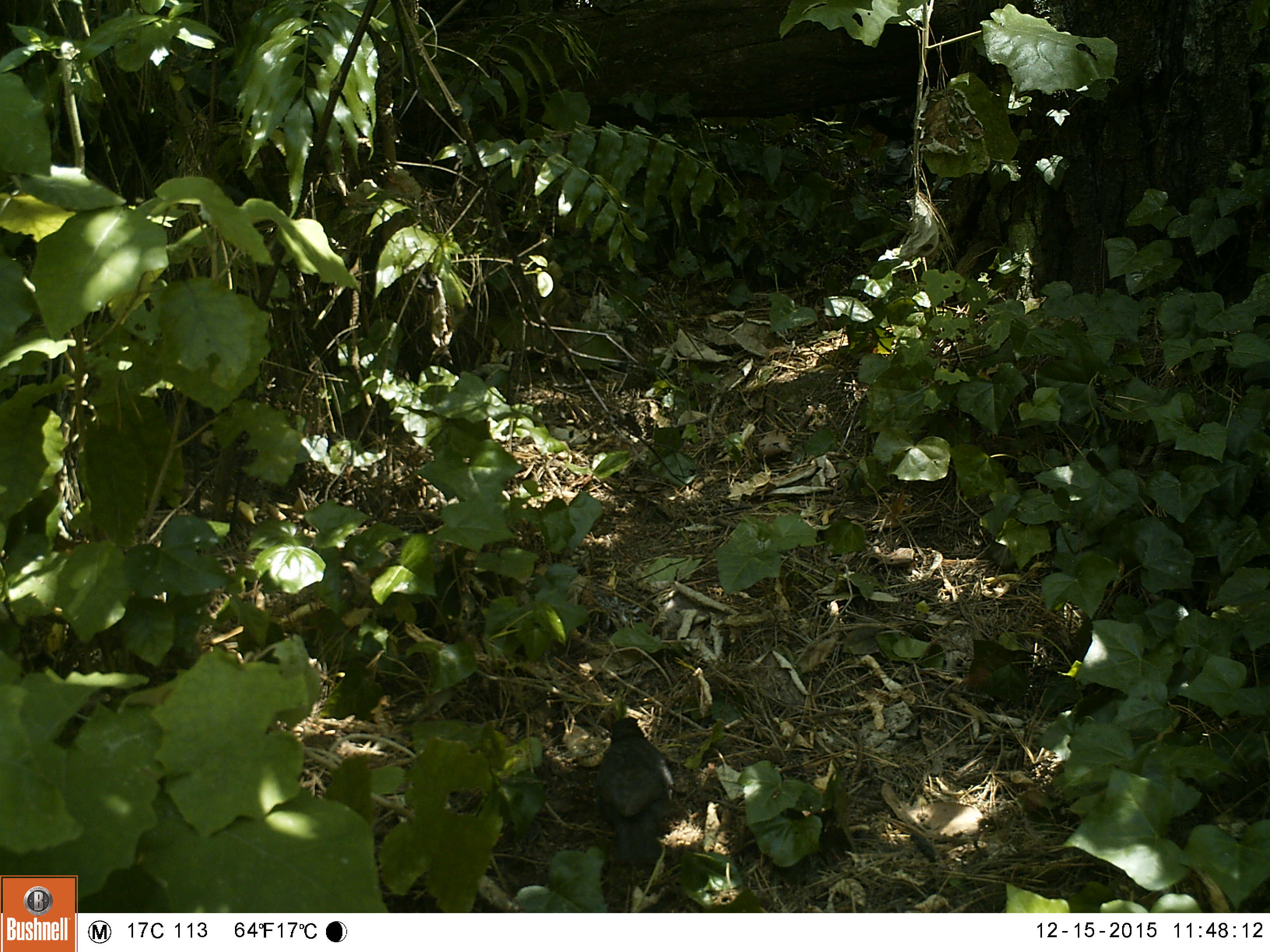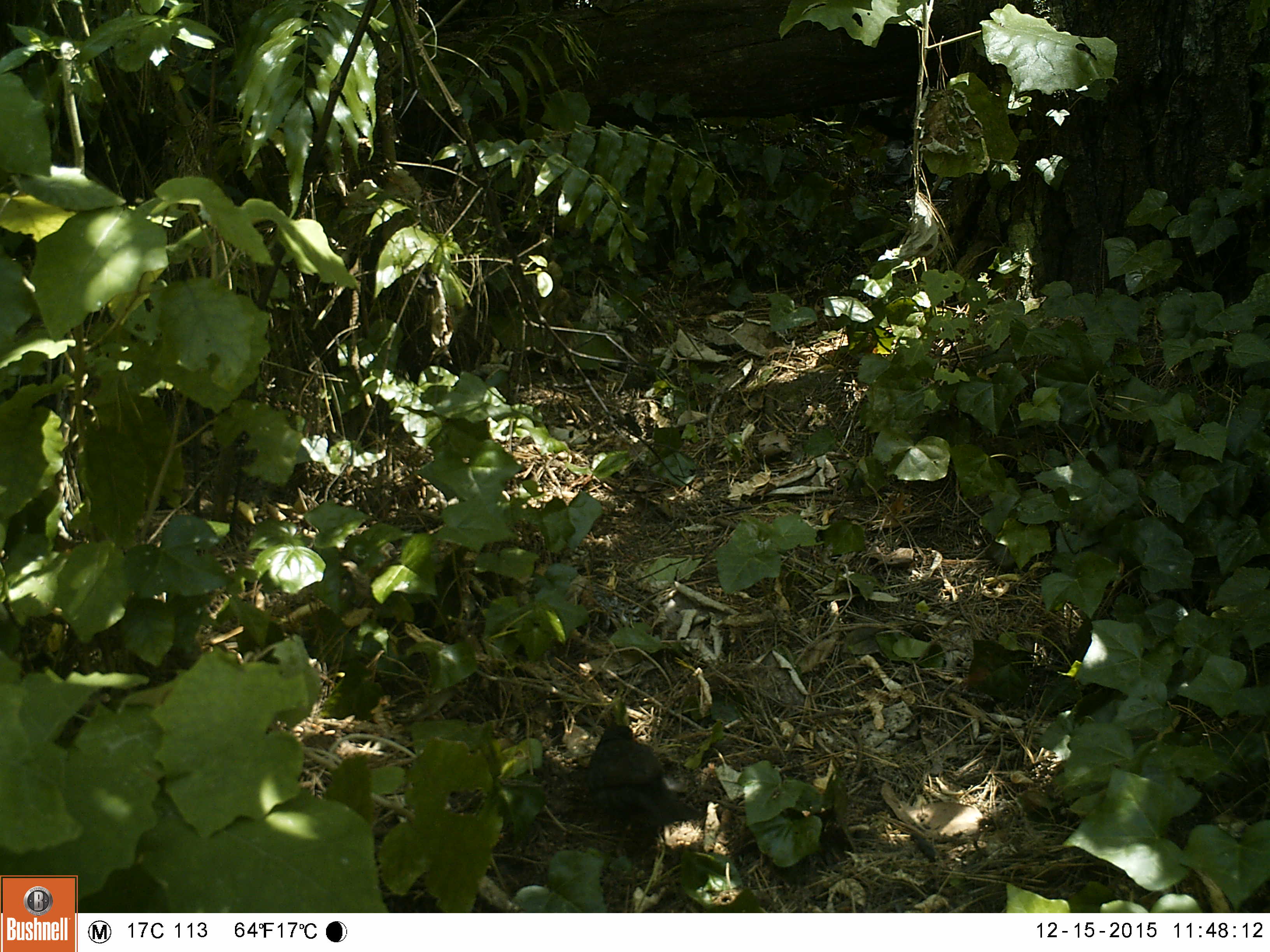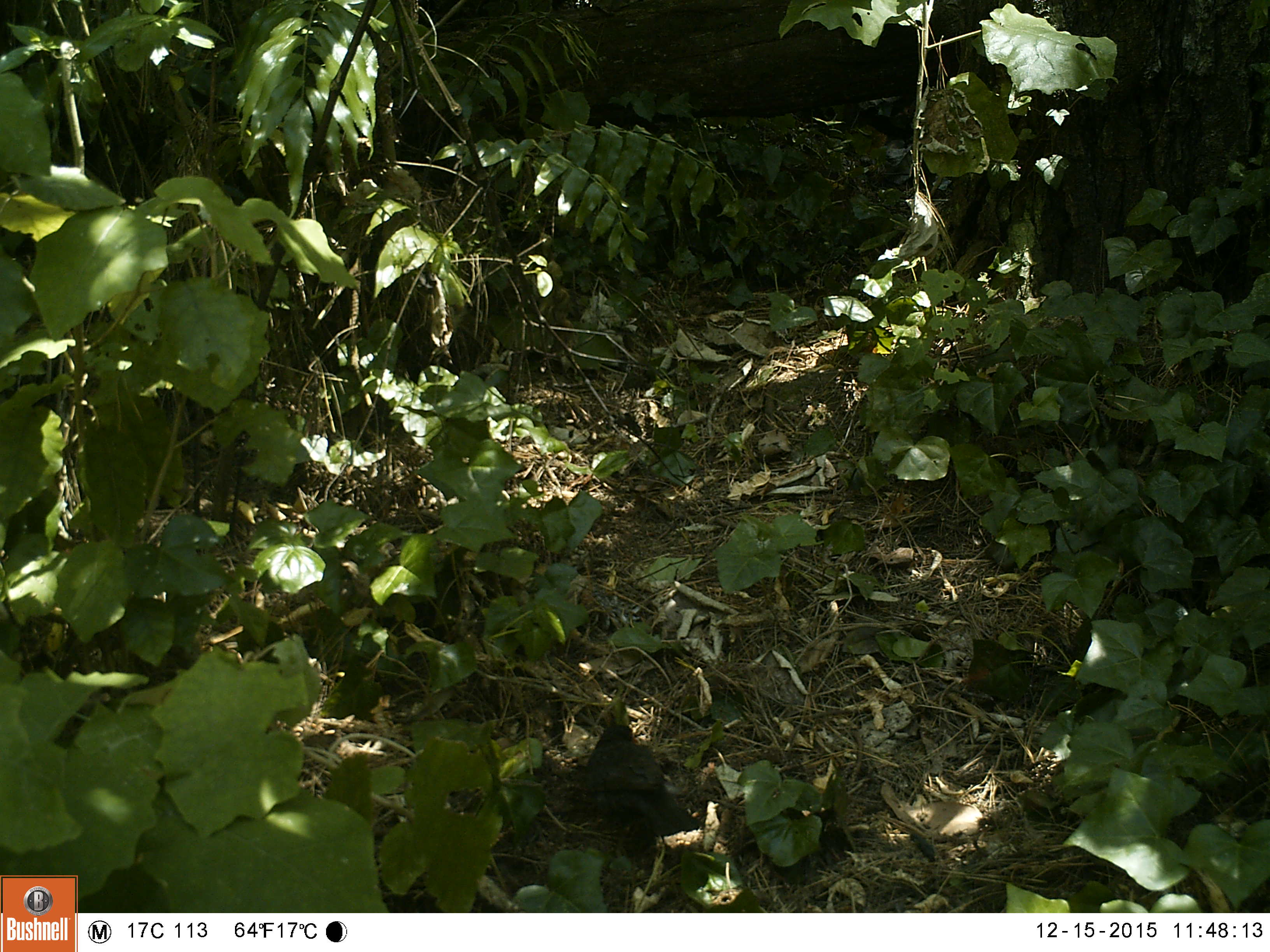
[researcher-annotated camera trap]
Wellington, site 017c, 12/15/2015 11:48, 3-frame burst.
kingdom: Animalia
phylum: Chordata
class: Aves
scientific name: Aves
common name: bird